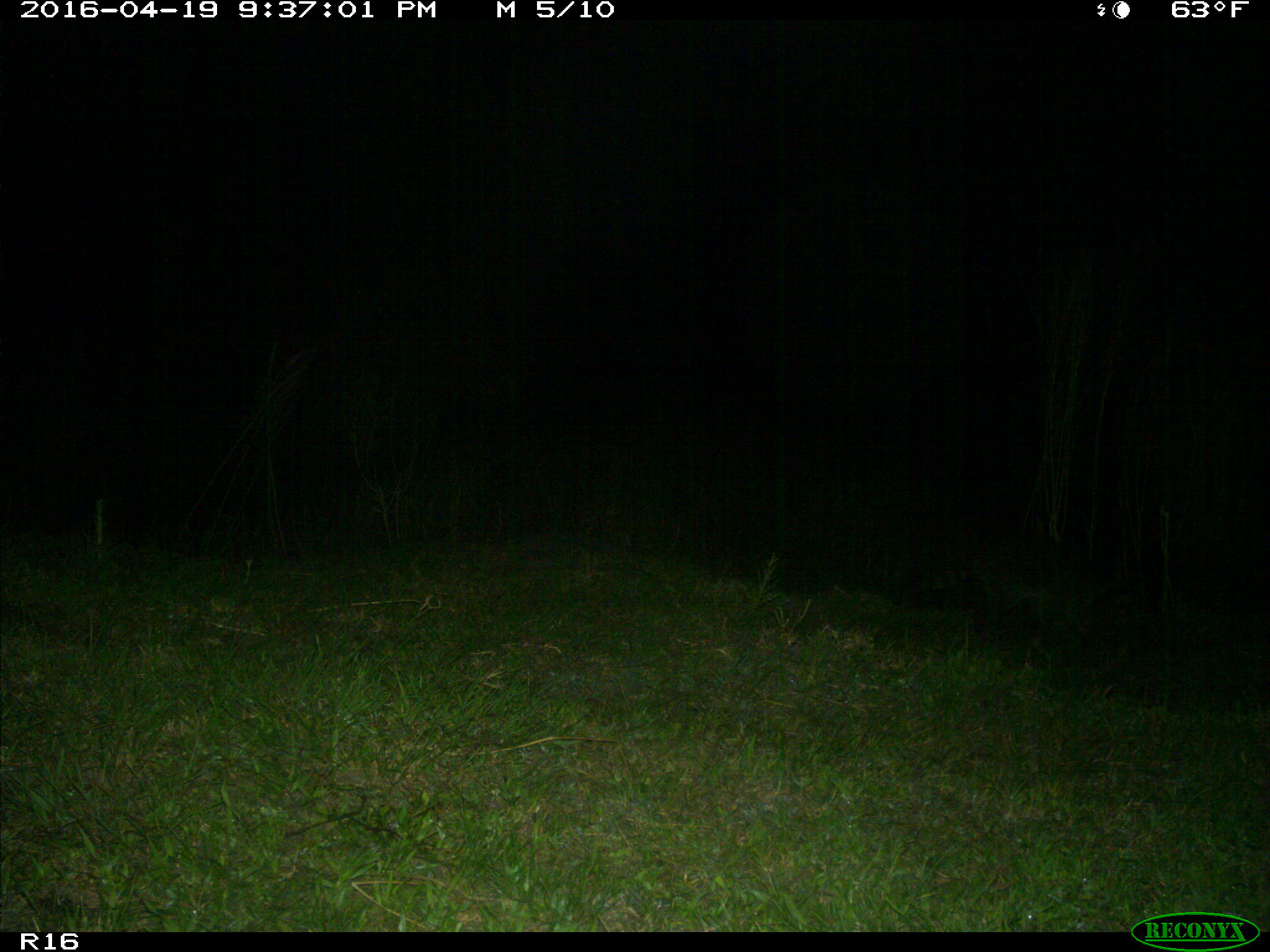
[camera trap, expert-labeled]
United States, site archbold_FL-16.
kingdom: Animalia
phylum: Chordata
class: Mammalia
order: Carnivora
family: Procyonidae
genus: Procyon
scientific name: Procyon lotor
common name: common raccoon